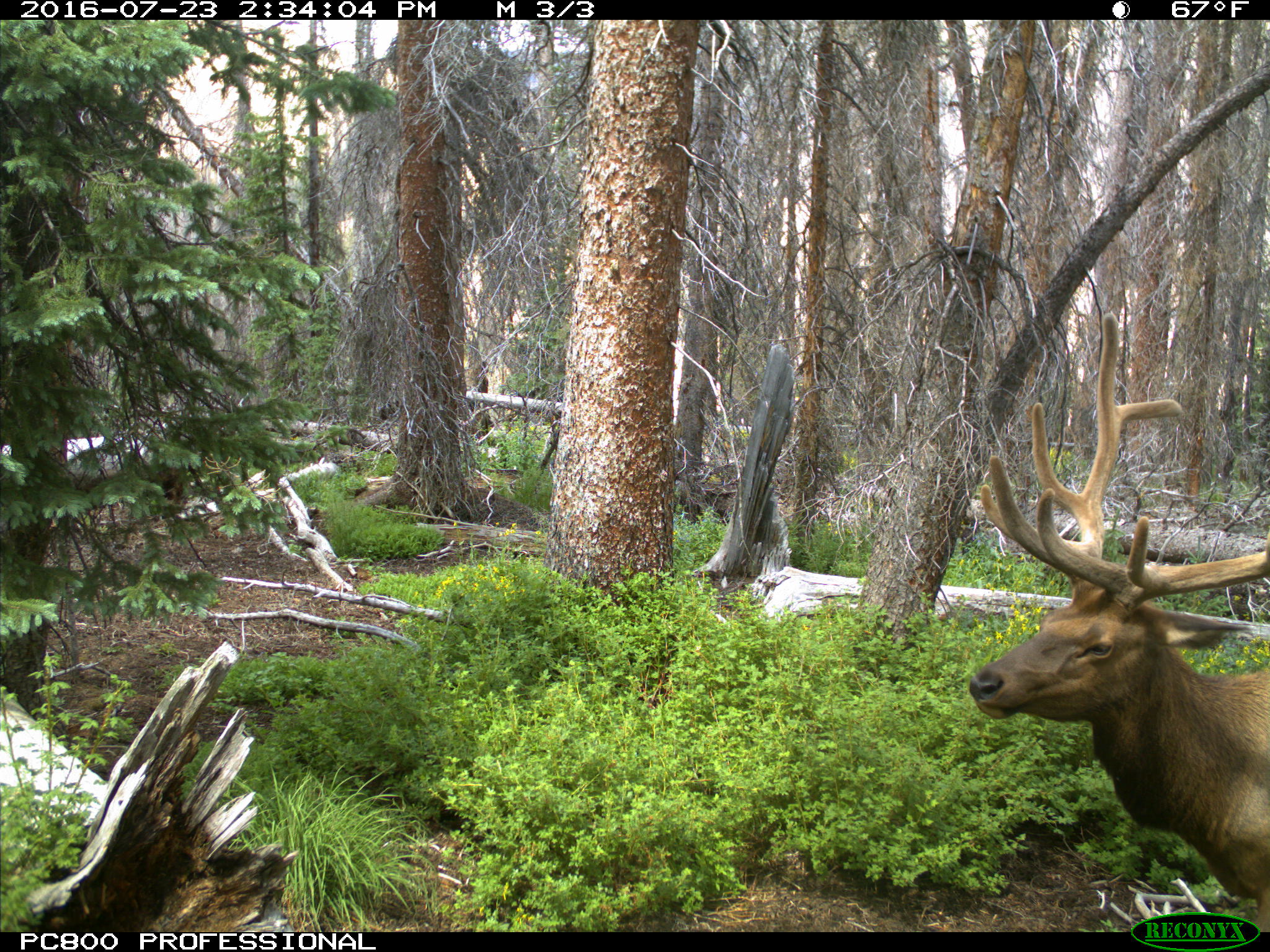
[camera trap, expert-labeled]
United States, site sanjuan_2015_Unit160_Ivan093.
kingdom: Animalia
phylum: Chordata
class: Mammalia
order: Artiodactyla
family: Cervidae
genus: Cervus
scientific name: Cervus elaphus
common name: red deer